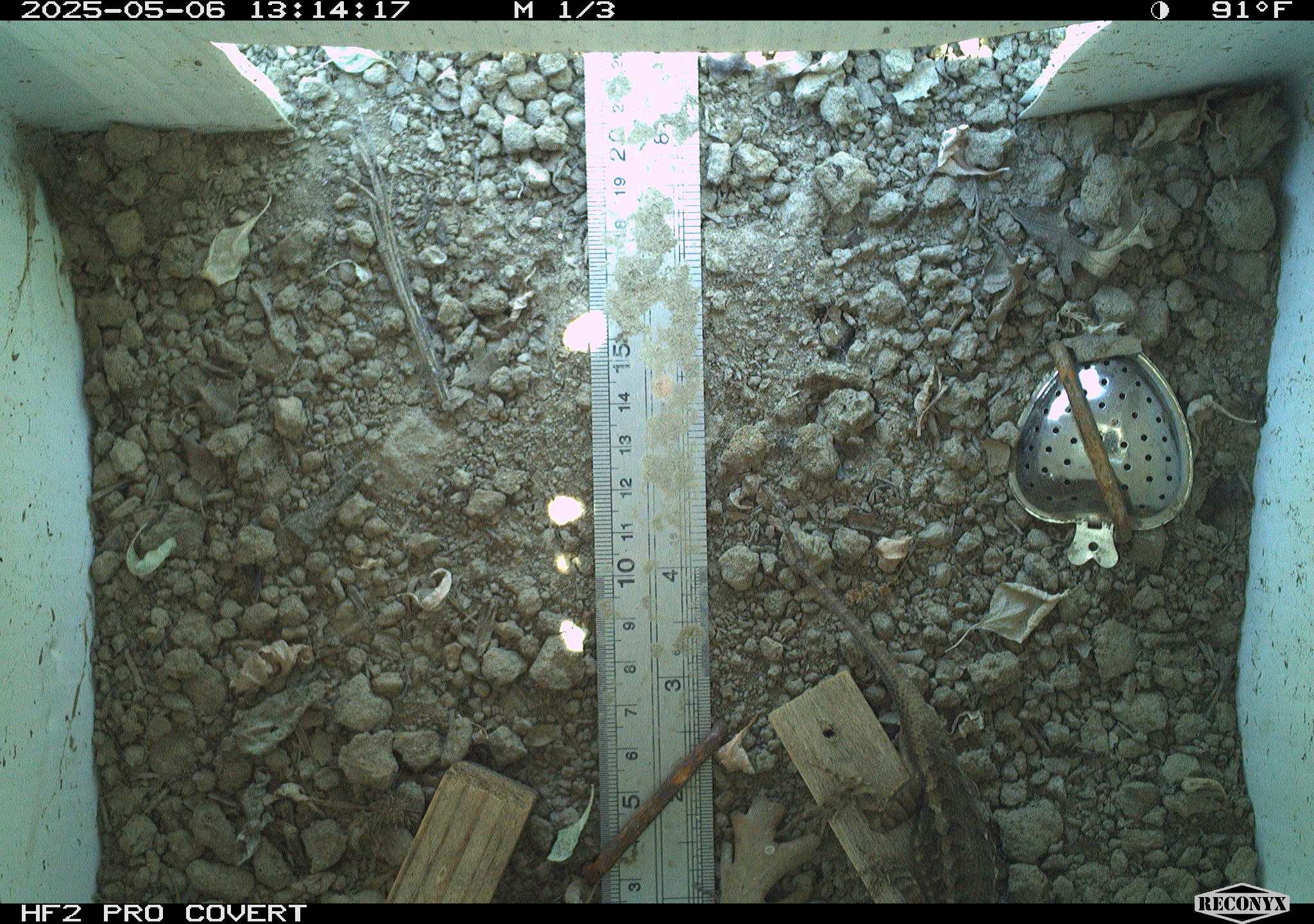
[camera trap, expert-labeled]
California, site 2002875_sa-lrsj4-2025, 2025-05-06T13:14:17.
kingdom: Animalia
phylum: Chordata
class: Reptilia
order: Squamata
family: Phrynosomatidae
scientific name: Phrynosomatidae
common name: north american spiny lizards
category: sceloporus/uta species